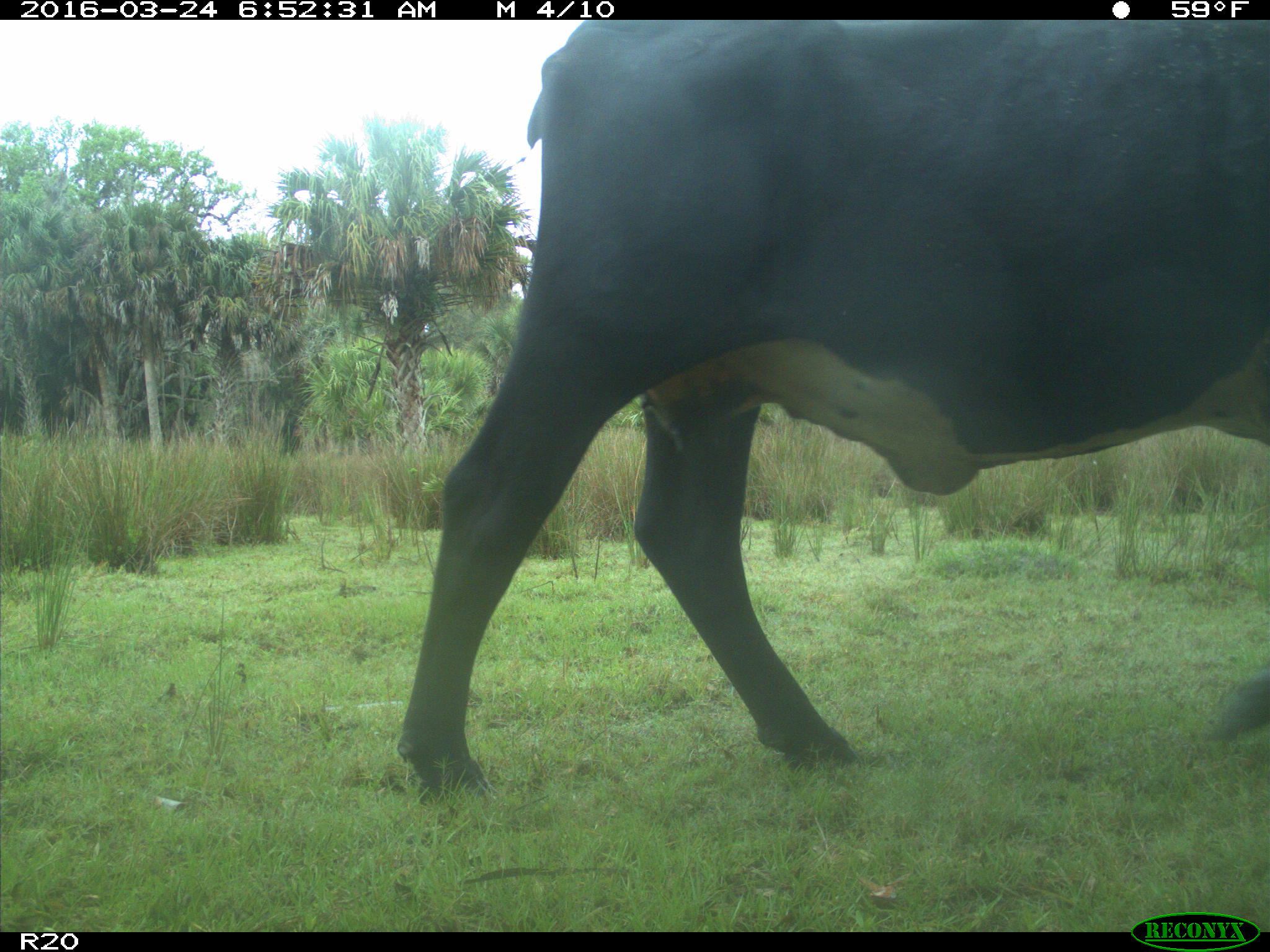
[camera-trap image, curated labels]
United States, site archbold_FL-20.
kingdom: Animalia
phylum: Chordata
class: Mammalia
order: Artiodactyla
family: Bovidae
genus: Bos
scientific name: Bos taurus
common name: domestic cow